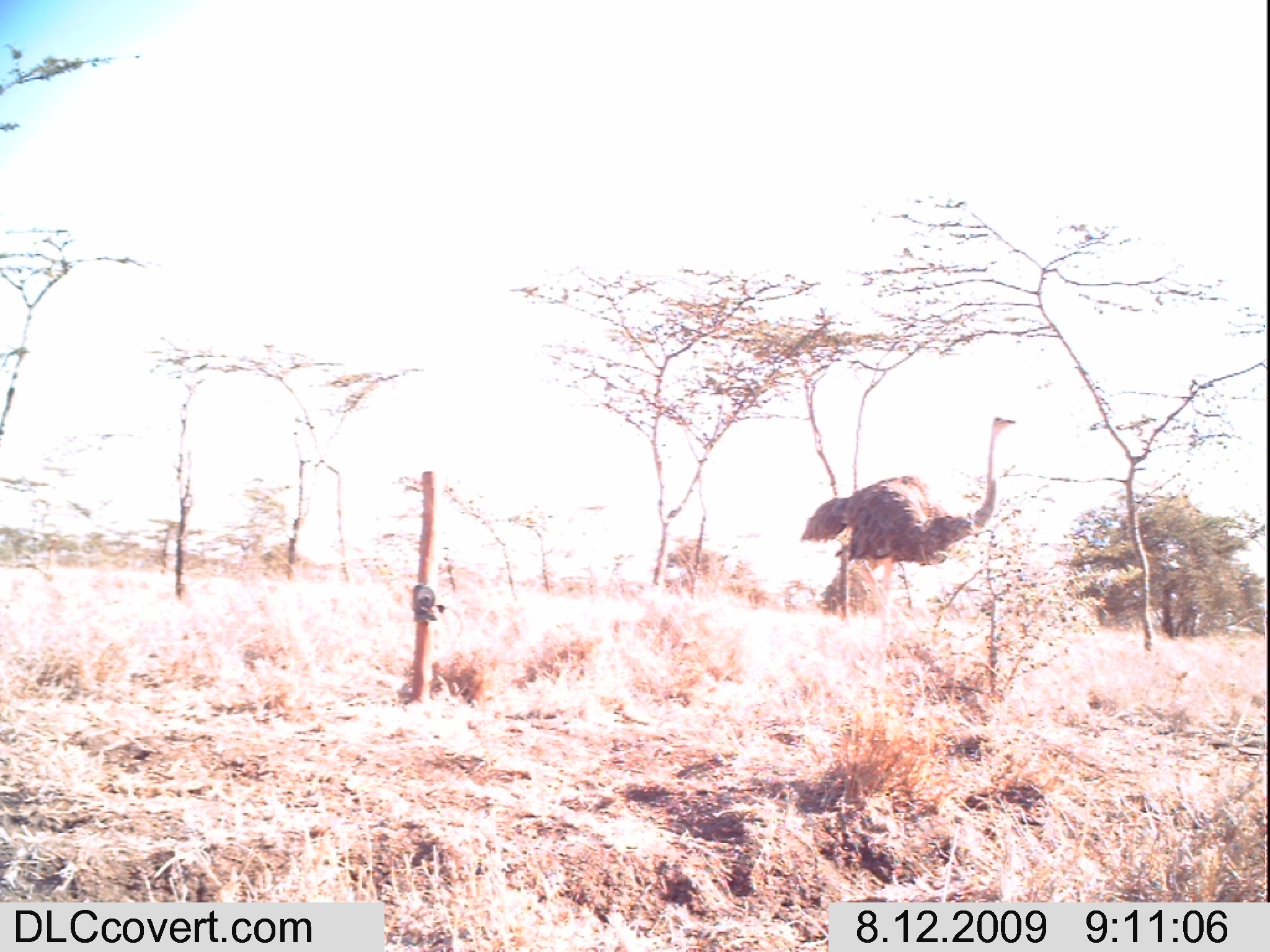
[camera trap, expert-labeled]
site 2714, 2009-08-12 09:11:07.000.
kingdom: Animalia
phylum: Chordata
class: Aves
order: Struthioniformes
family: Struthionidae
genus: Struthio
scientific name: Struthio camelus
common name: common ostrich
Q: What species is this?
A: Struthio camelus (common ostrich).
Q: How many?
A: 1.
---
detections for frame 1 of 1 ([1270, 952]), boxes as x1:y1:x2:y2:
struthio camelus: 798:412:1019:623